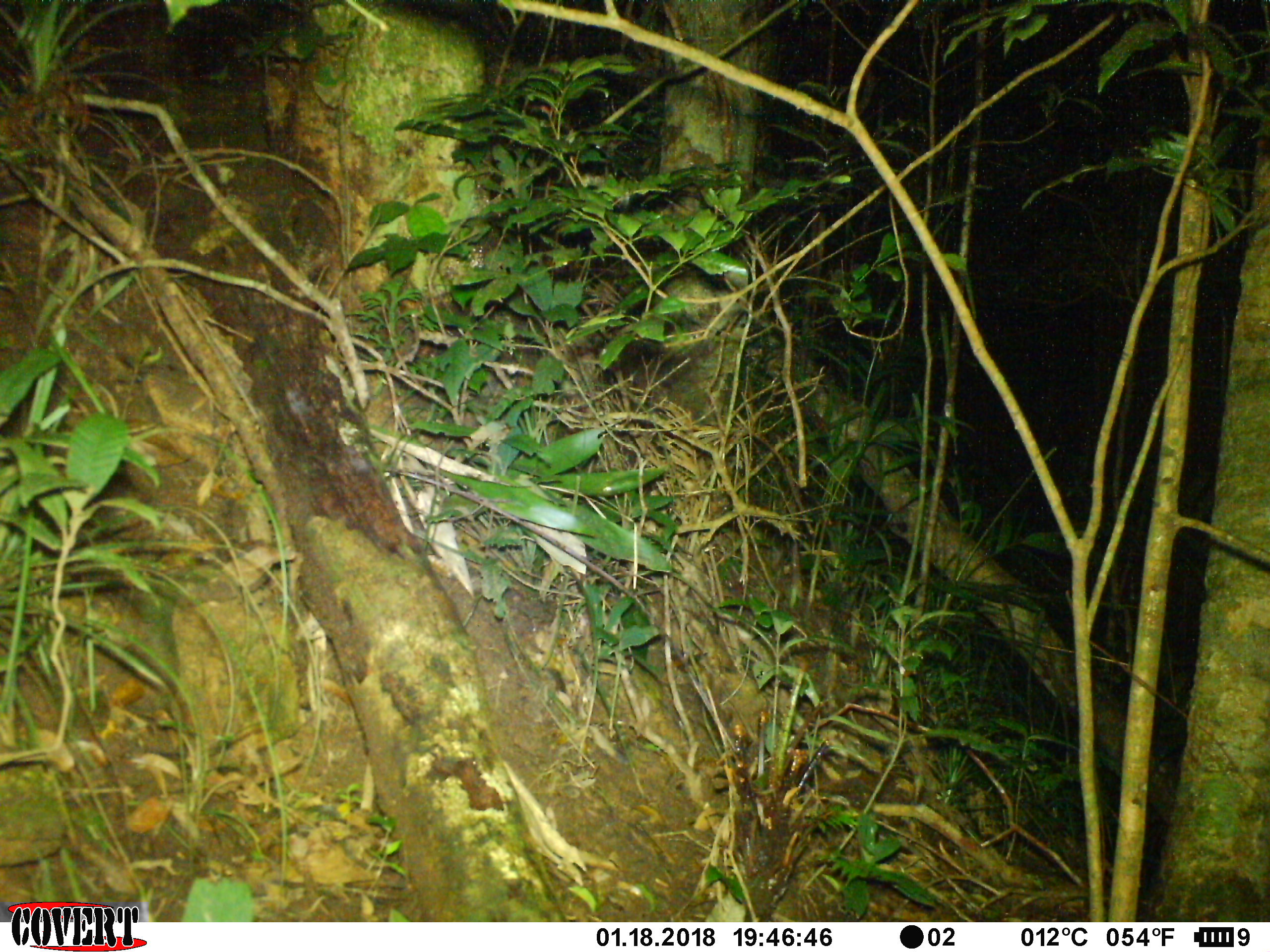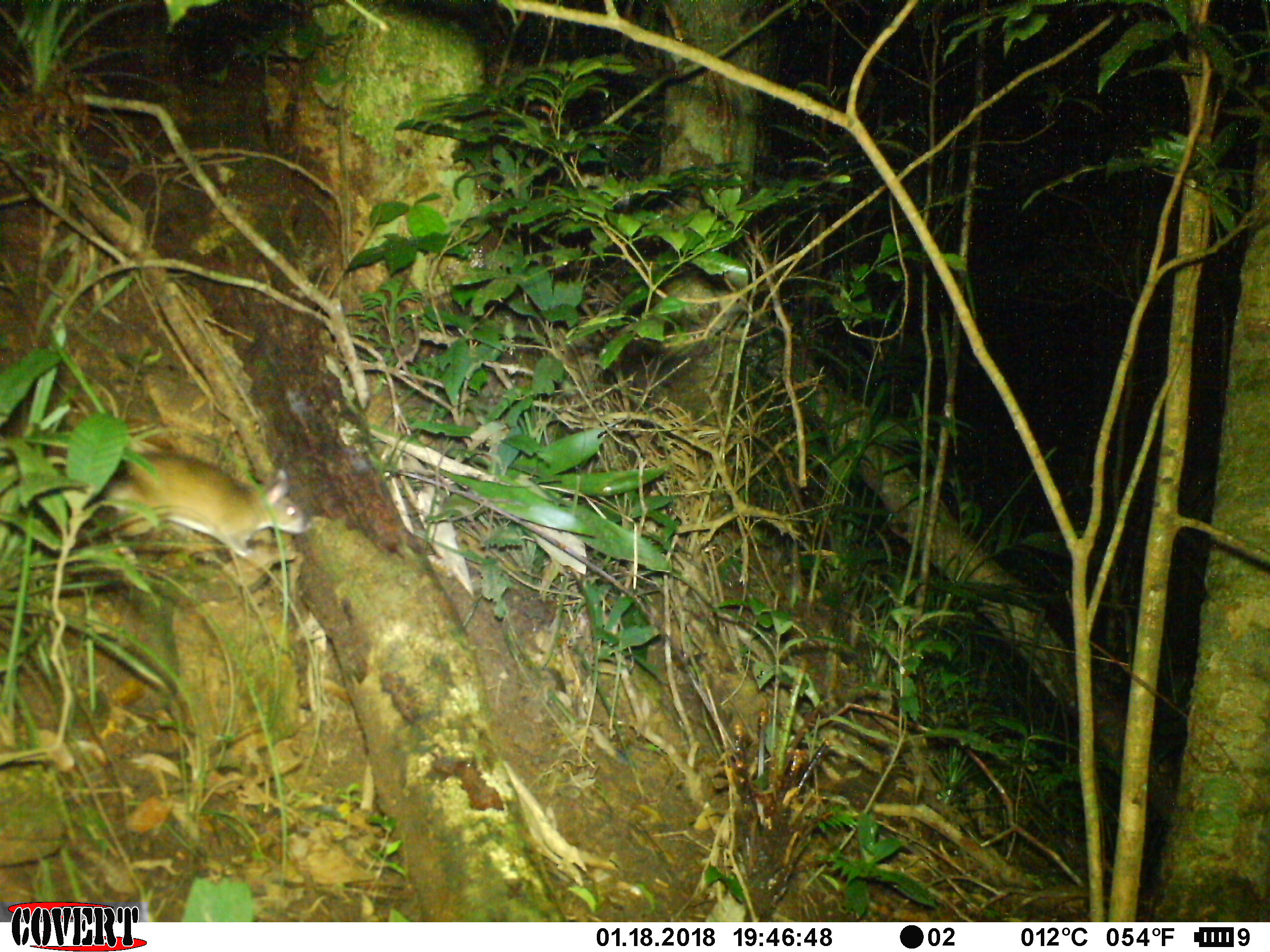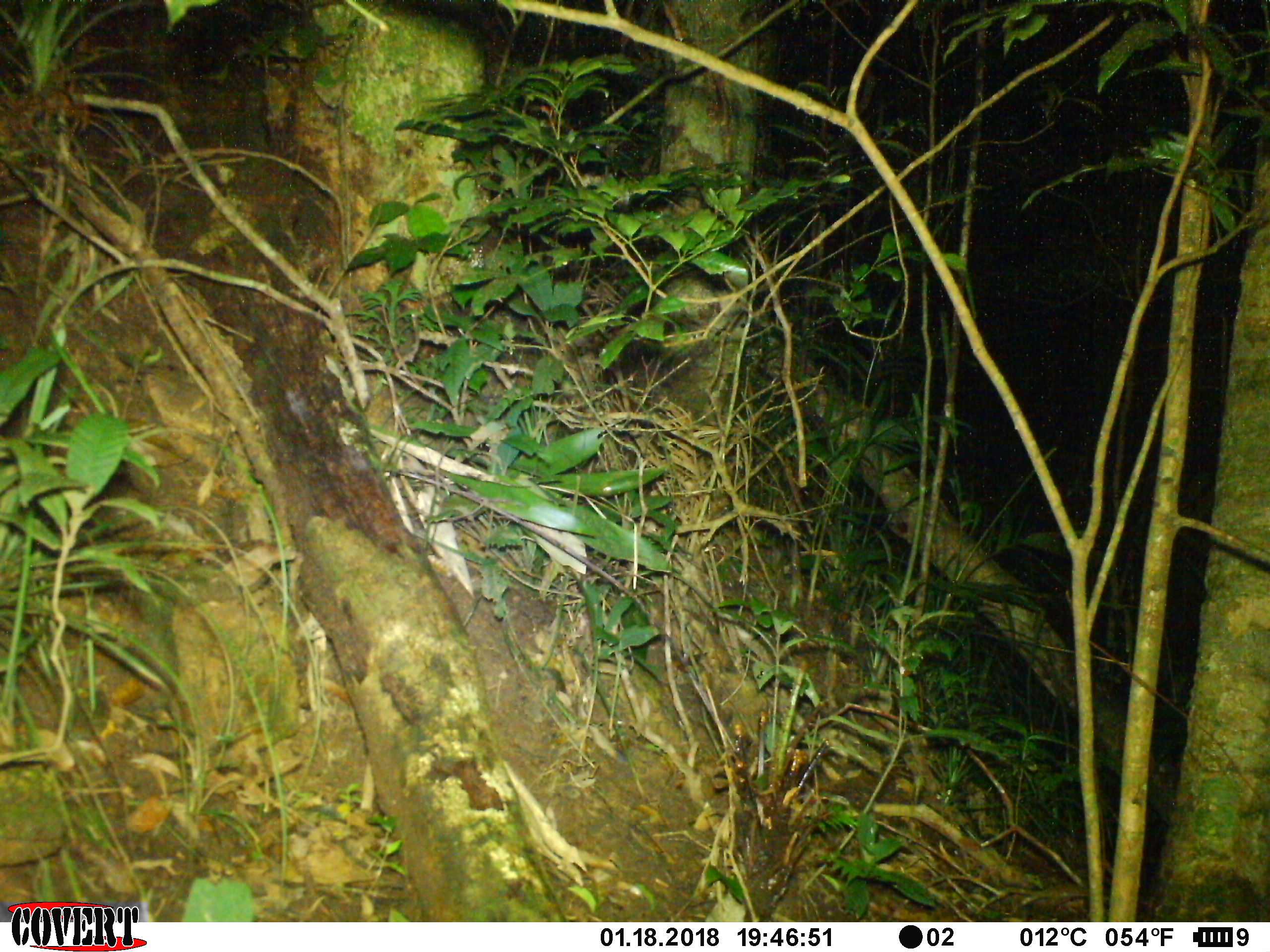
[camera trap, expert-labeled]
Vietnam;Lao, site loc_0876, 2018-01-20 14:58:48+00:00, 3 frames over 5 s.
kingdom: Animalia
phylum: Chordata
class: Mammalia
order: Rodentia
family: Muridae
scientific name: Muridae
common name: old-world mice and rats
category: unidentified murid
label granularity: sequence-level